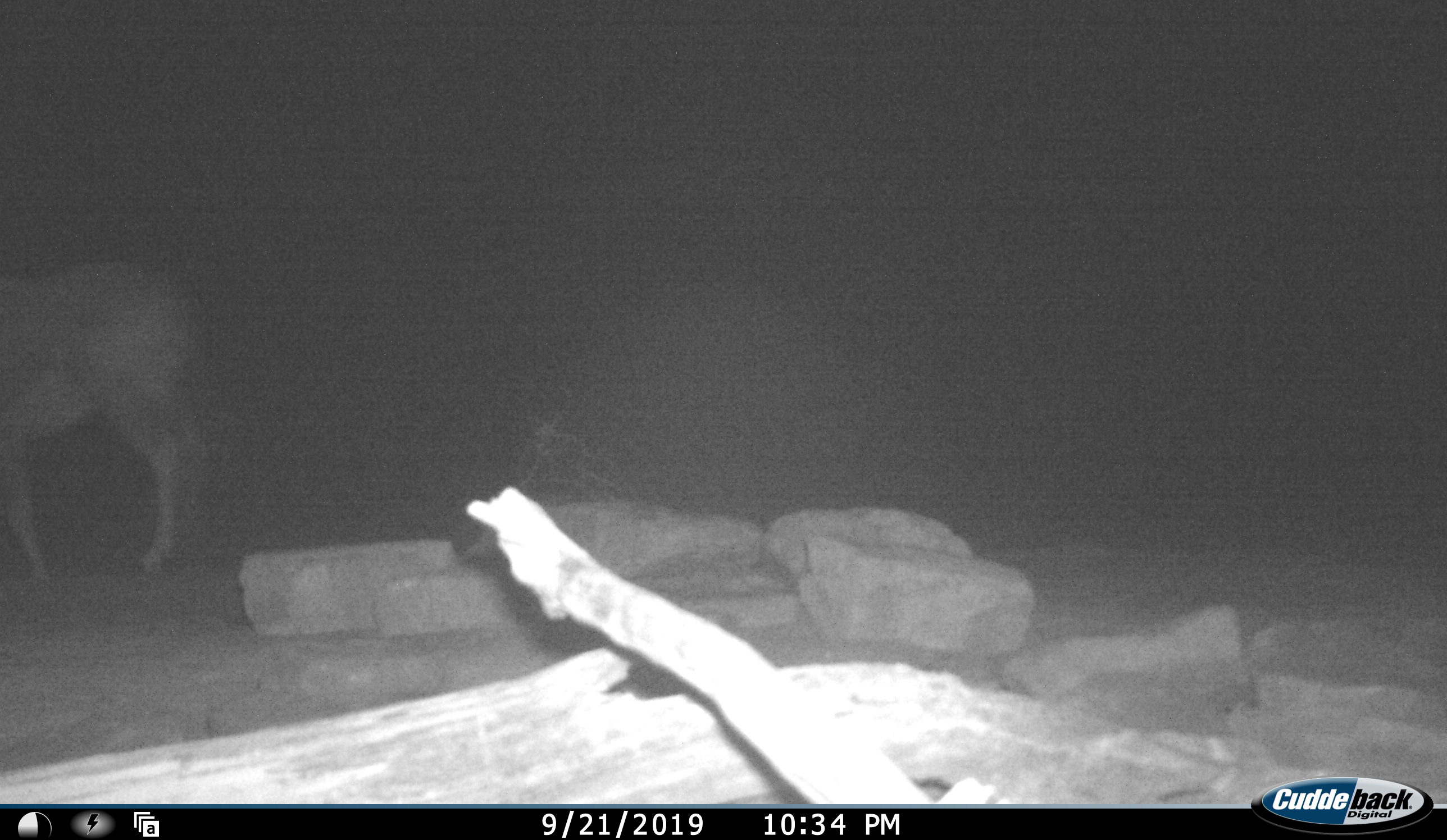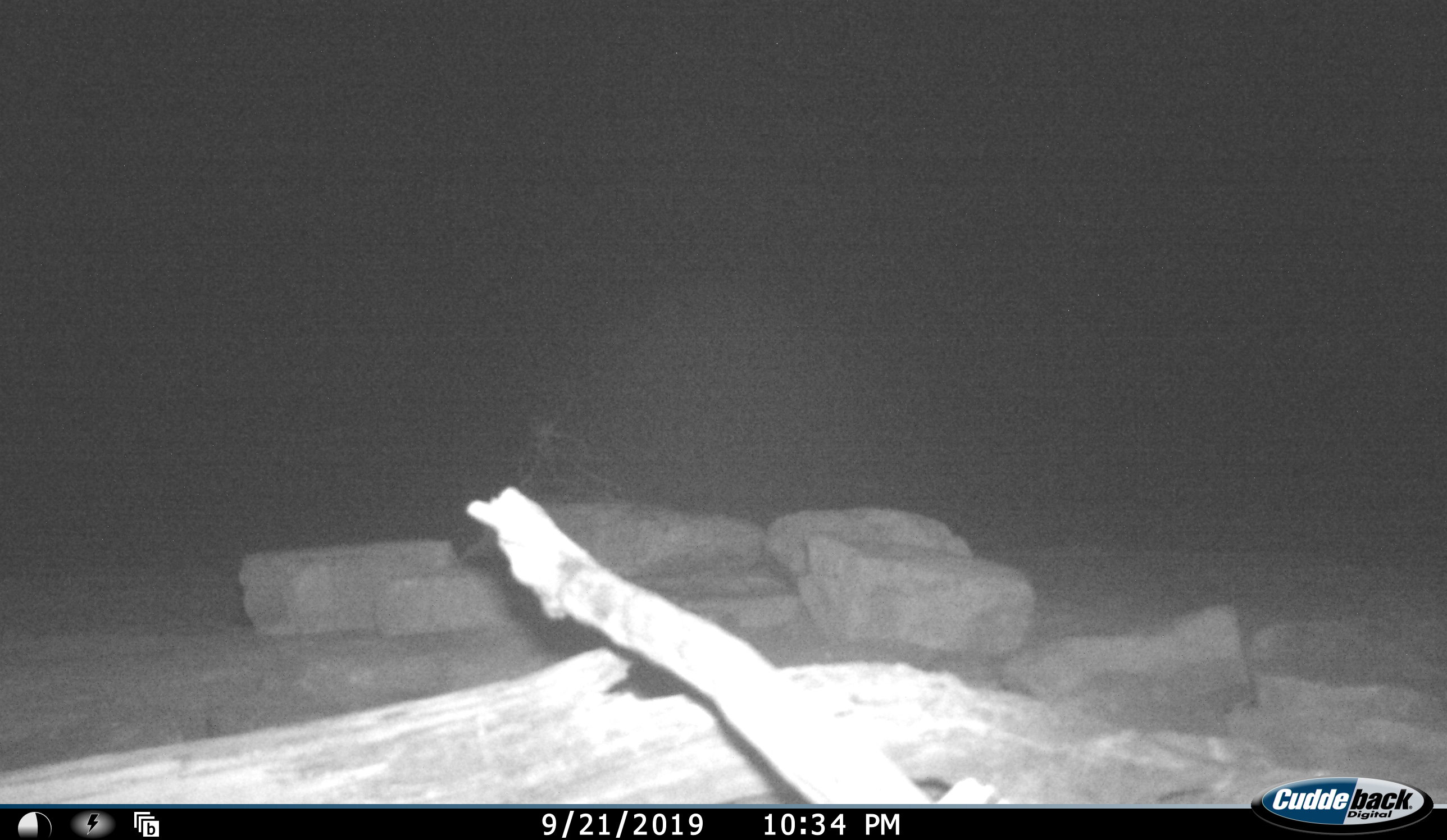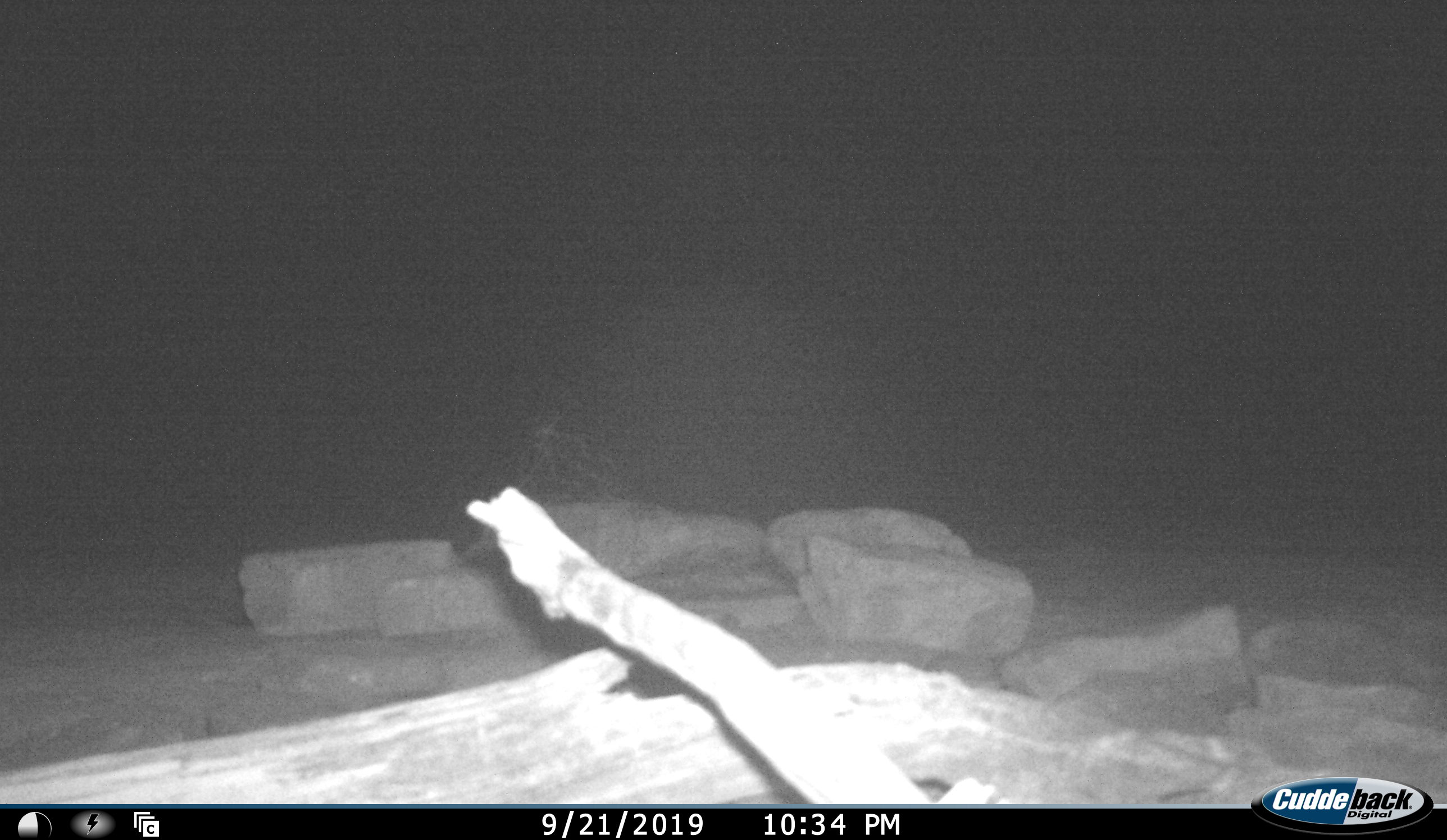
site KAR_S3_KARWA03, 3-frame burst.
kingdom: Animalia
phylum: Chordata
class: Mammalia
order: Artiodactyla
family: Bovidae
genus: Tragelaphus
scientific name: Tragelaphus oryx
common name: eland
Eland (Tragelaphus oryx), count 1. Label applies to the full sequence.